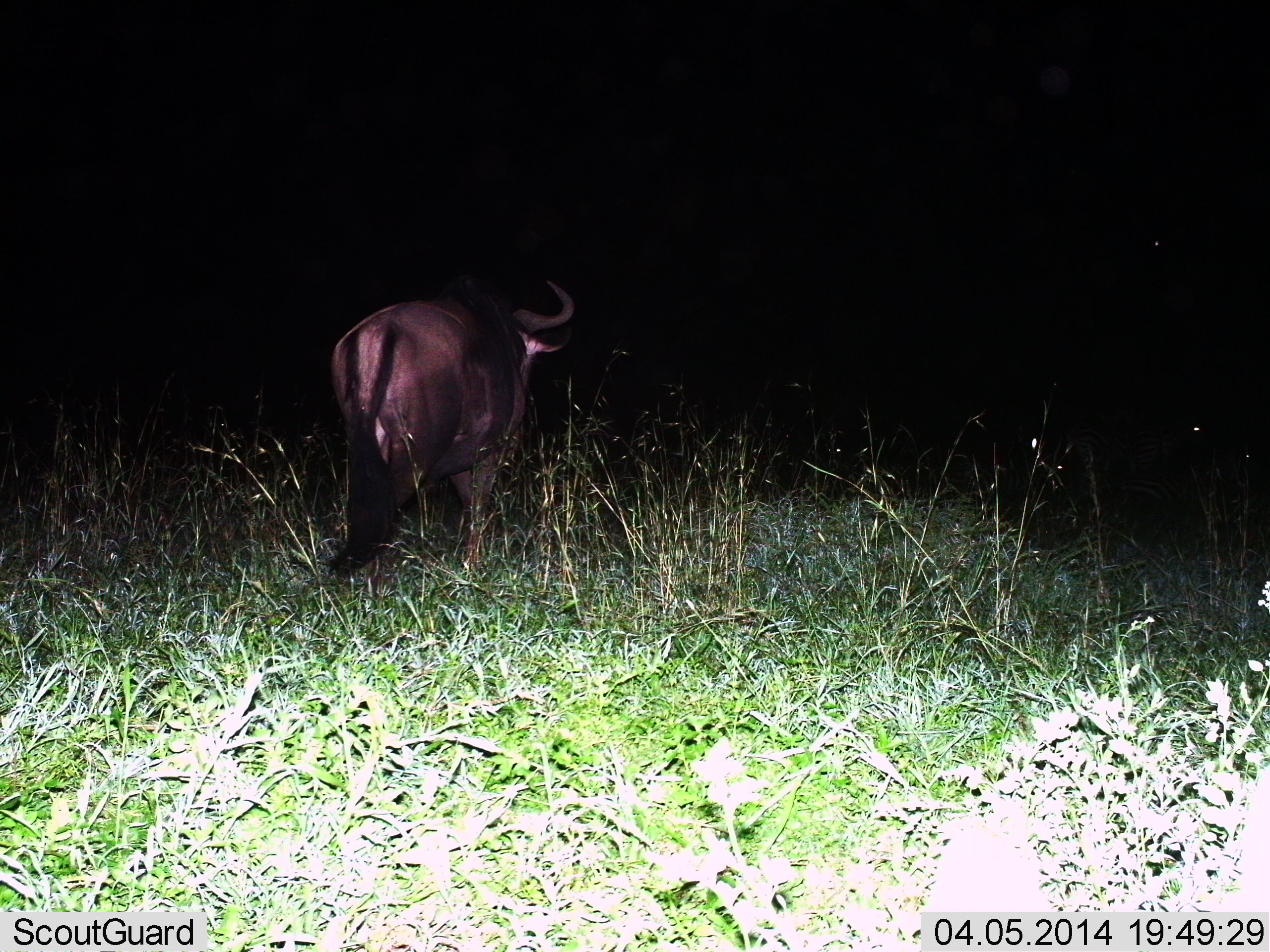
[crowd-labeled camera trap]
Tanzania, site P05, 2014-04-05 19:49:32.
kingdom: Animalia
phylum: Chordata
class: Mammalia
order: Artiodactyla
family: Bovidae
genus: Connochaetes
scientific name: Connochaetes taurinus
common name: blue wildebeest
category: wildebeest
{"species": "wildebeest (blue wildebeest) (Connochaetes taurinus)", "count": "1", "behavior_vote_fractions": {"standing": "45%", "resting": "0%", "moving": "55%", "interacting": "0%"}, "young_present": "0%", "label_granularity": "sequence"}